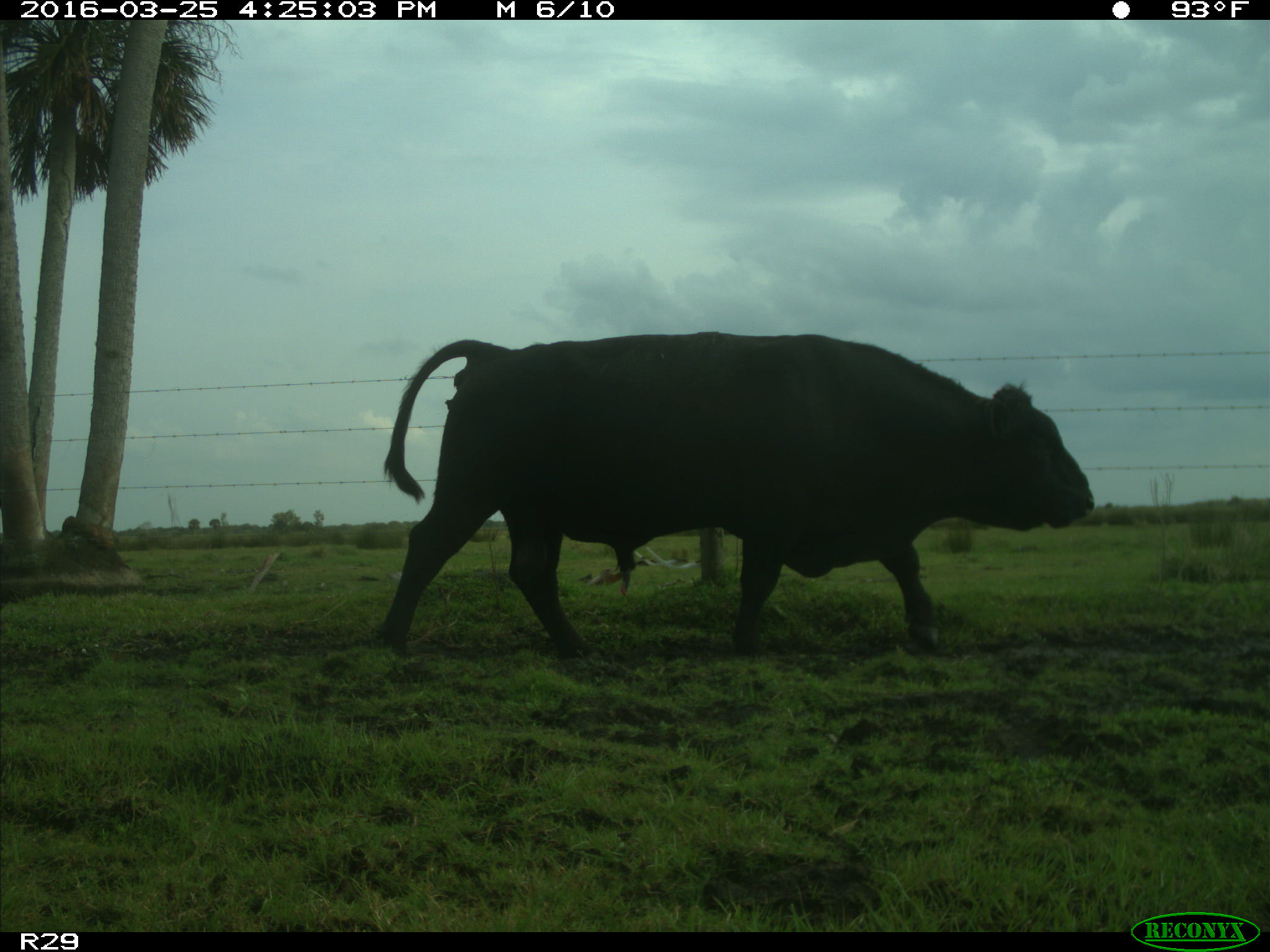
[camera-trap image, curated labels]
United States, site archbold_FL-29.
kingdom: Animalia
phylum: Chordata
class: Mammalia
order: Artiodactyla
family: Bovidae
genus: Bos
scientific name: Bos taurus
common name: domestic cow